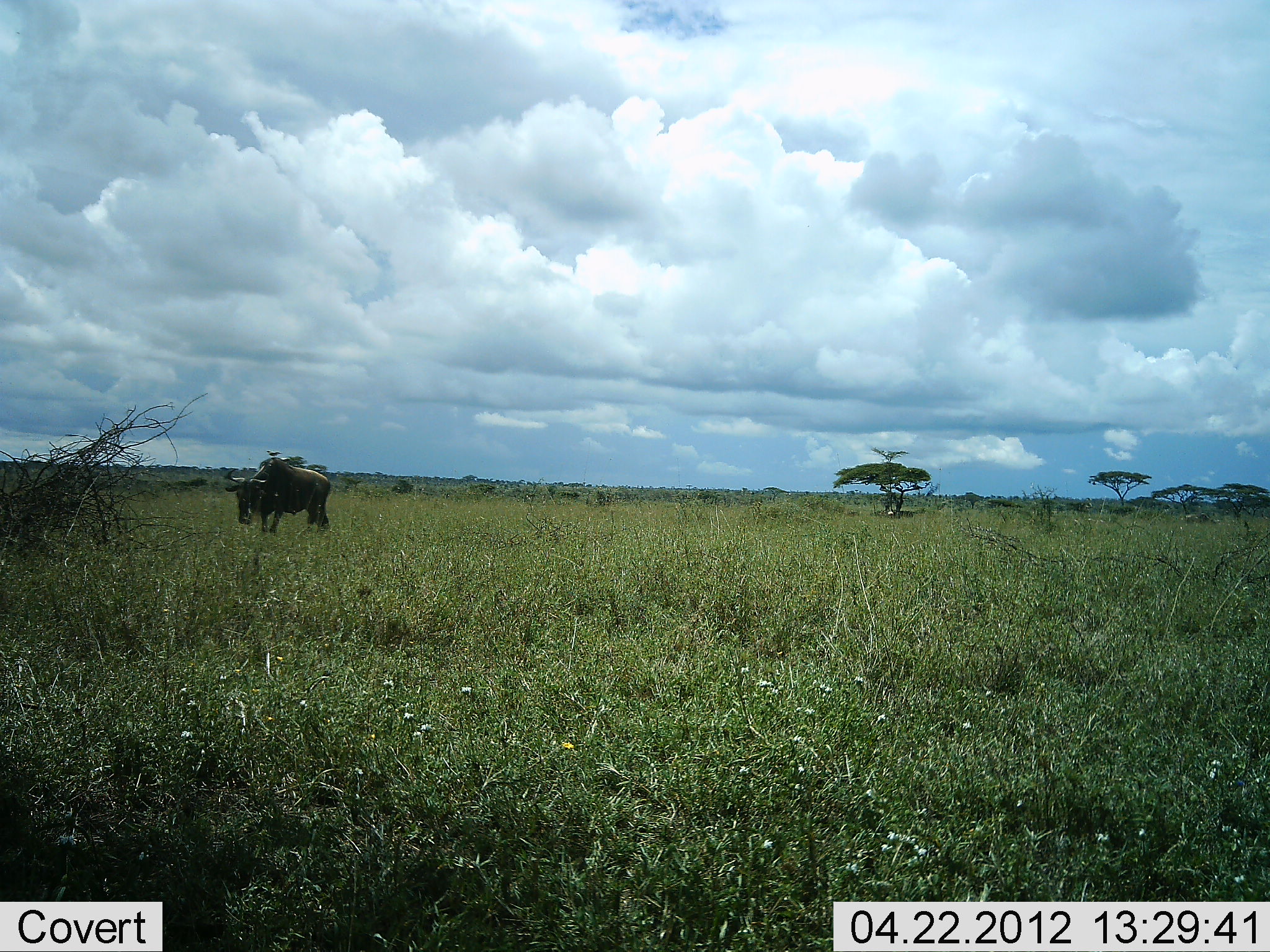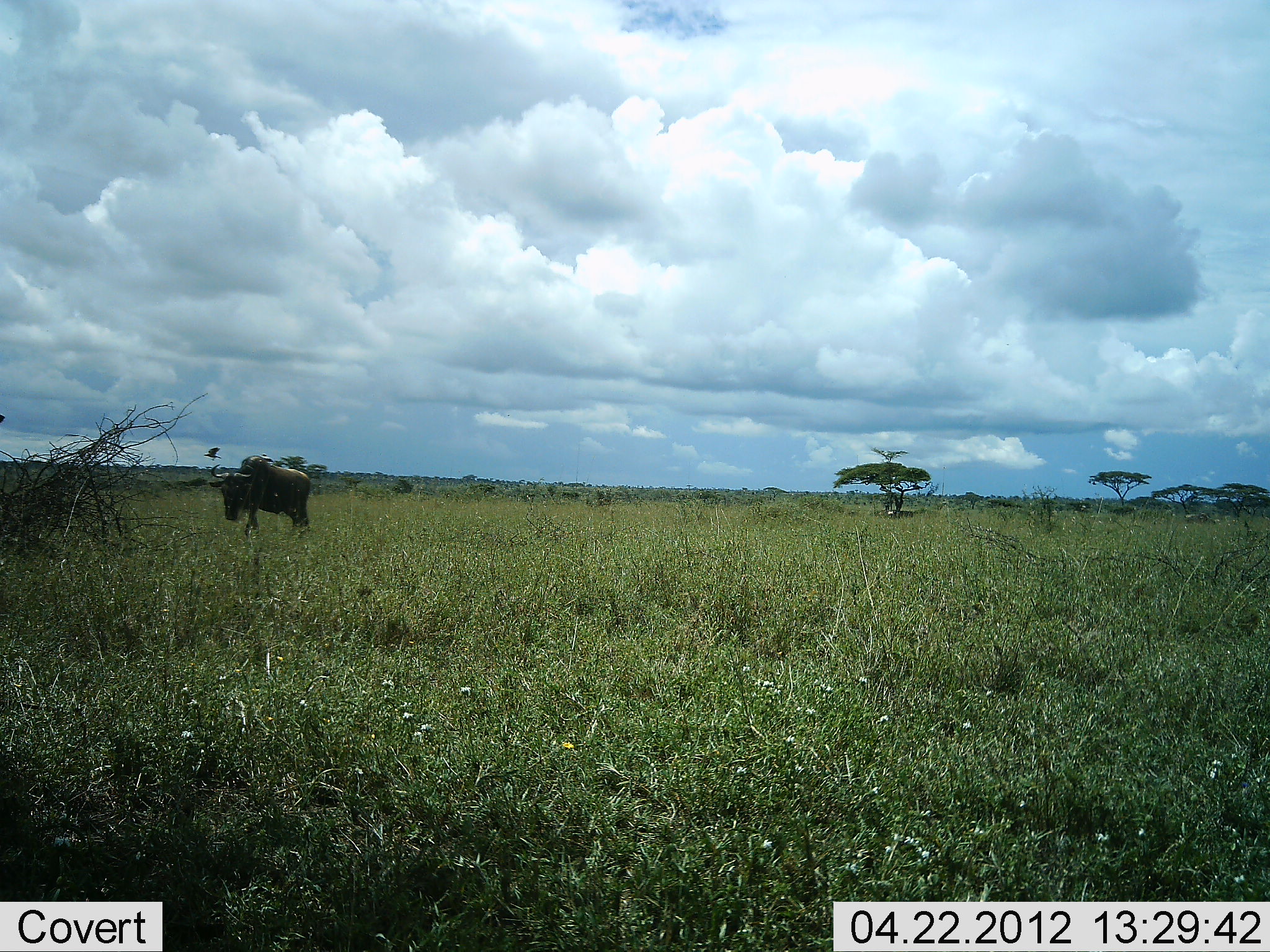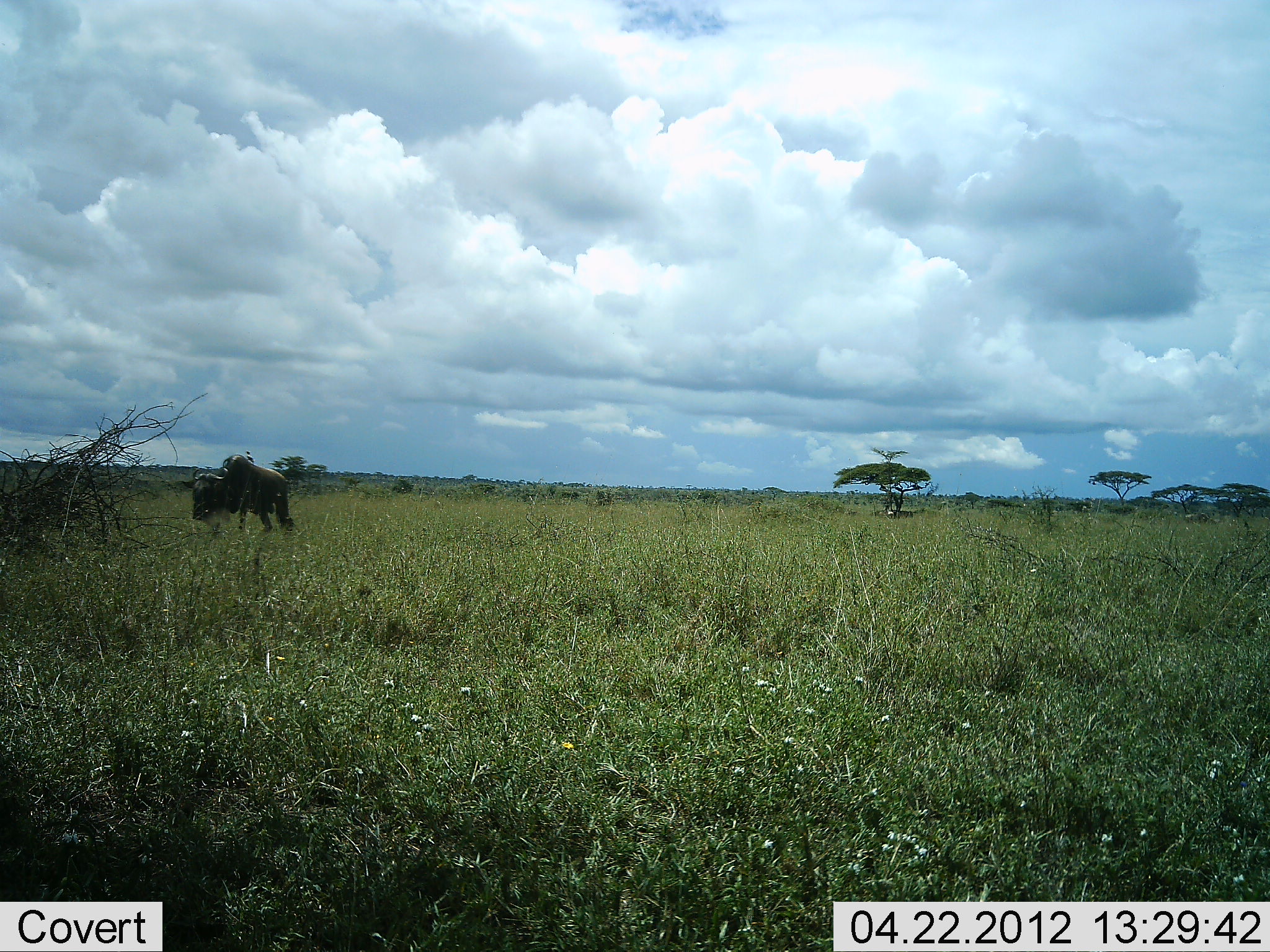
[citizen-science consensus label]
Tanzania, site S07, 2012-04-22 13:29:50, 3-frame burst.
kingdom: Animalia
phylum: Chordata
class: Mammalia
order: Artiodactyla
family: Bovidae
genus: Connochaetes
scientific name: Connochaetes taurinus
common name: blue wildebeest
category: wildebeest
Wildebeest (blue wildebeest) (Connochaetes taurinus), count 1. Behavior (volunteer vote fractions): standing 17%, resting 0%, moving 83%, interacting 0%. Young present (vote fraction): 0%. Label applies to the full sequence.